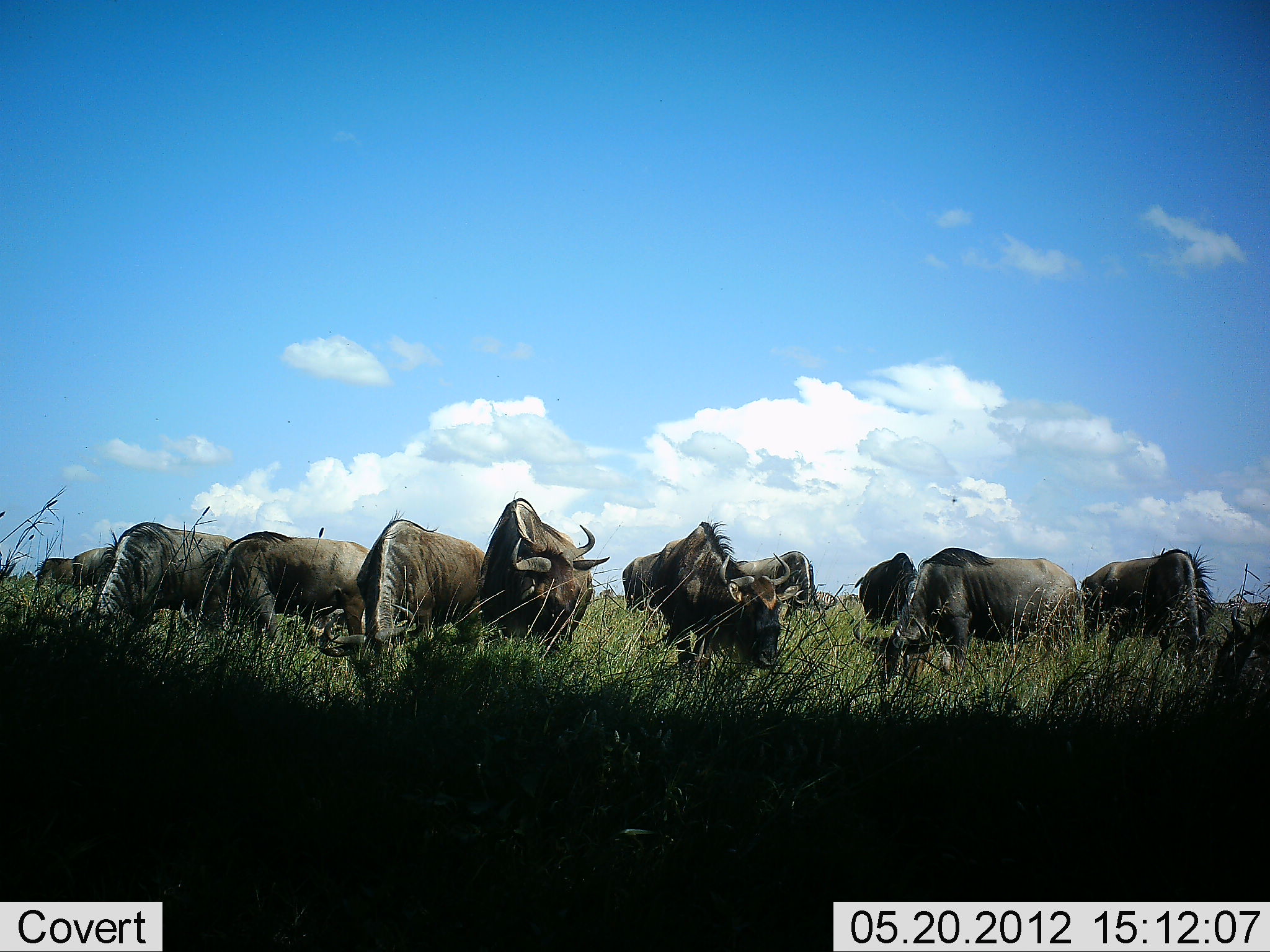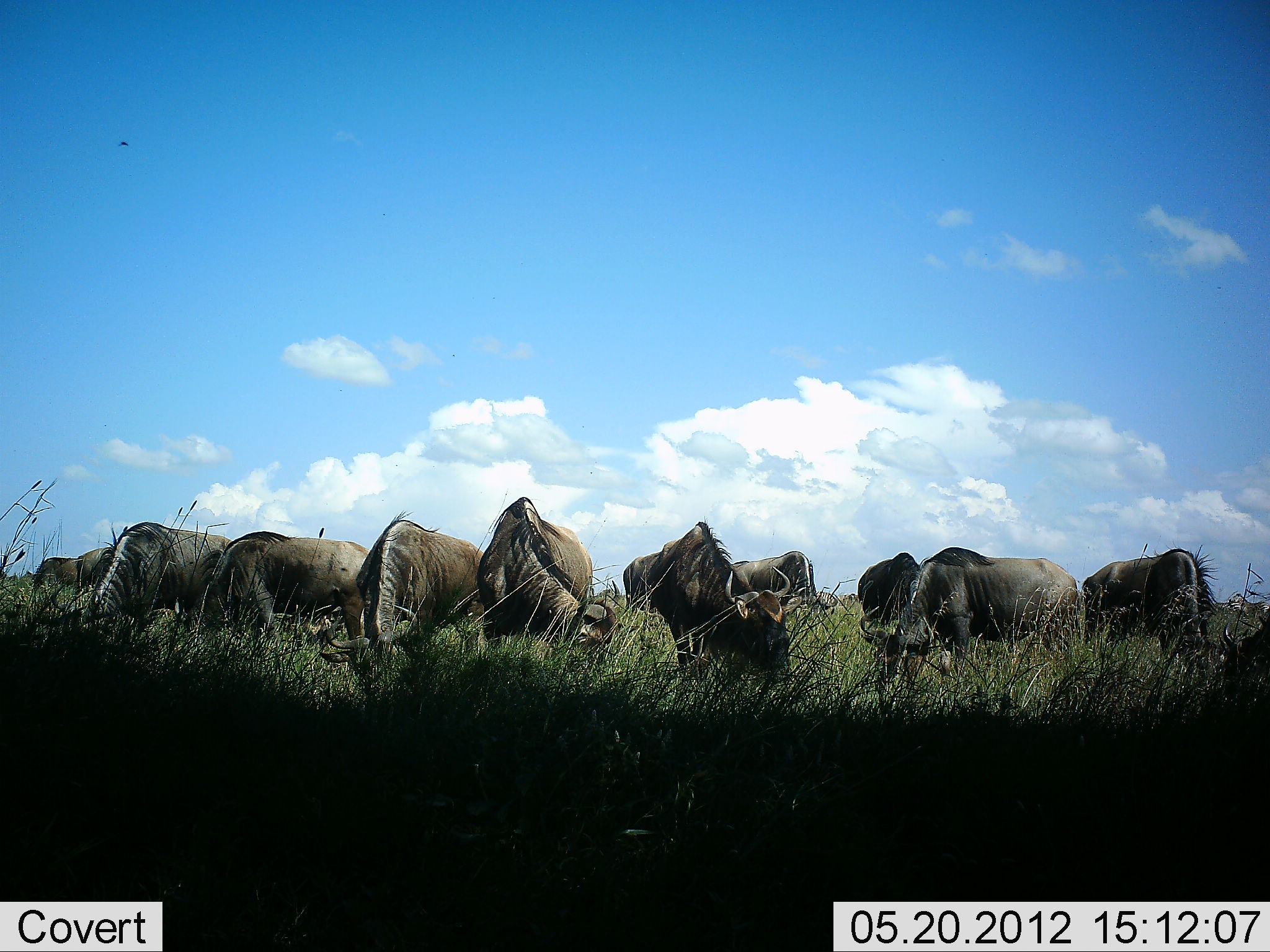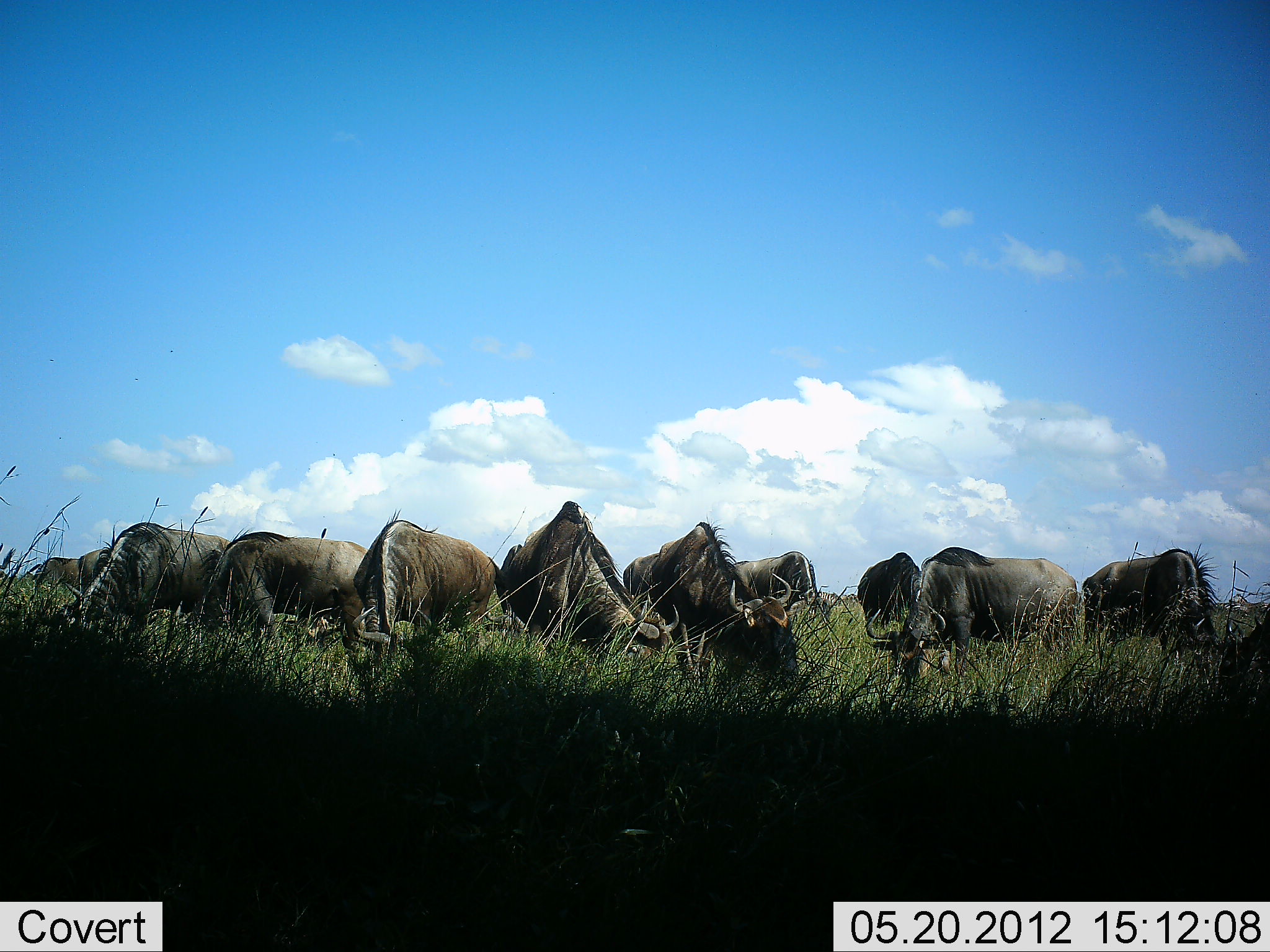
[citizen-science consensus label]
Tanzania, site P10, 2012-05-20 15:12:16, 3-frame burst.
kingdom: Animalia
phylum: Chordata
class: Mammalia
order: Artiodactyla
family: Bovidae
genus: Connochaetes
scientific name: Connochaetes taurinus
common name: blue wildebeest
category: wildebeest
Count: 11-50.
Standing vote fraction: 0%.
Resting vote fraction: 0%.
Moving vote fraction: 0%.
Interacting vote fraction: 0%.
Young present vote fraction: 0%.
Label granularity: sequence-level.